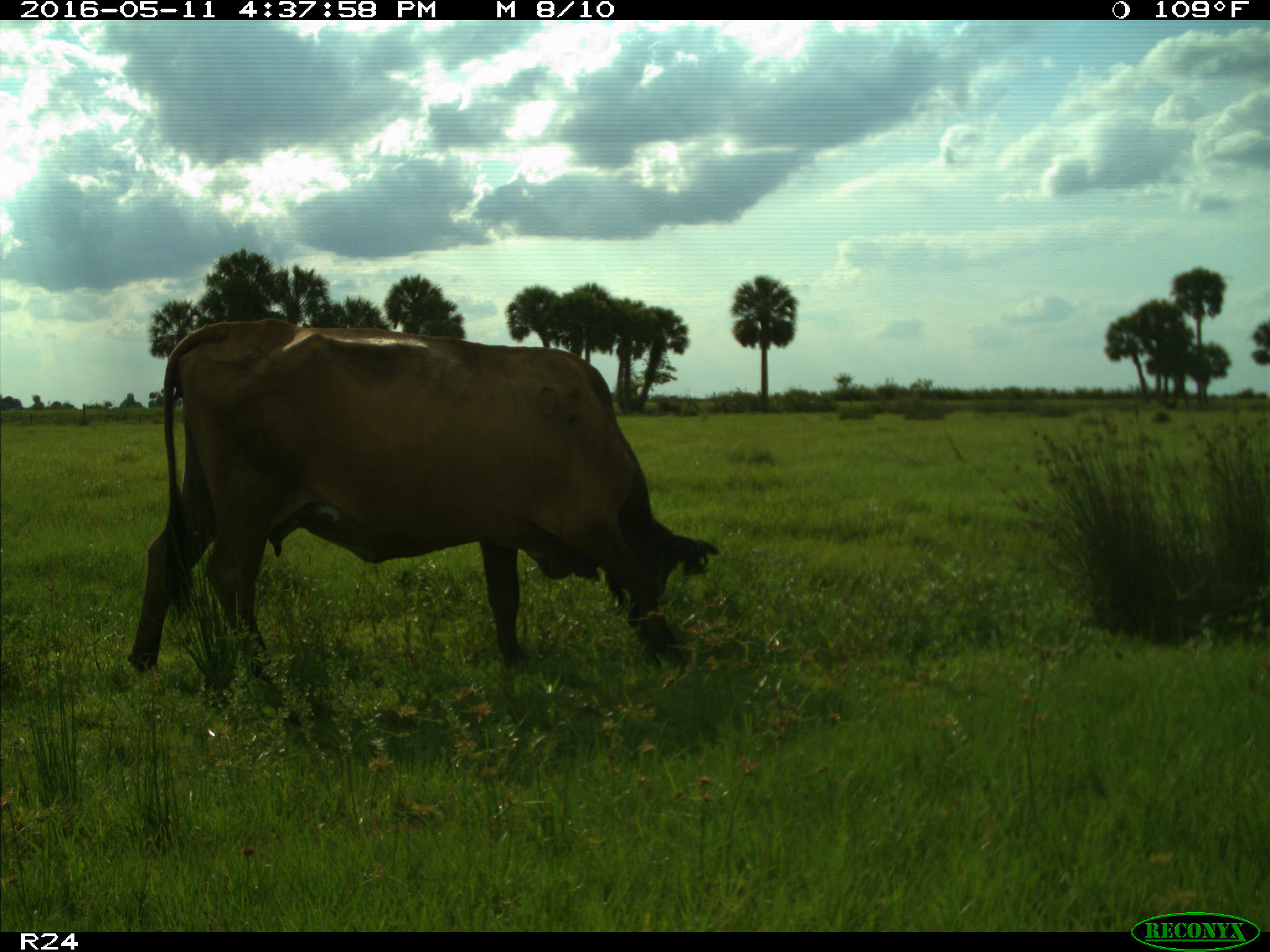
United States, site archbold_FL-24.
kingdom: Animalia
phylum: Chordata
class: Mammalia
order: Artiodactyla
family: Bovidae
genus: Bos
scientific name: Bos taurus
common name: domestic cow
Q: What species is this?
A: Bos taurus (domestic cow).